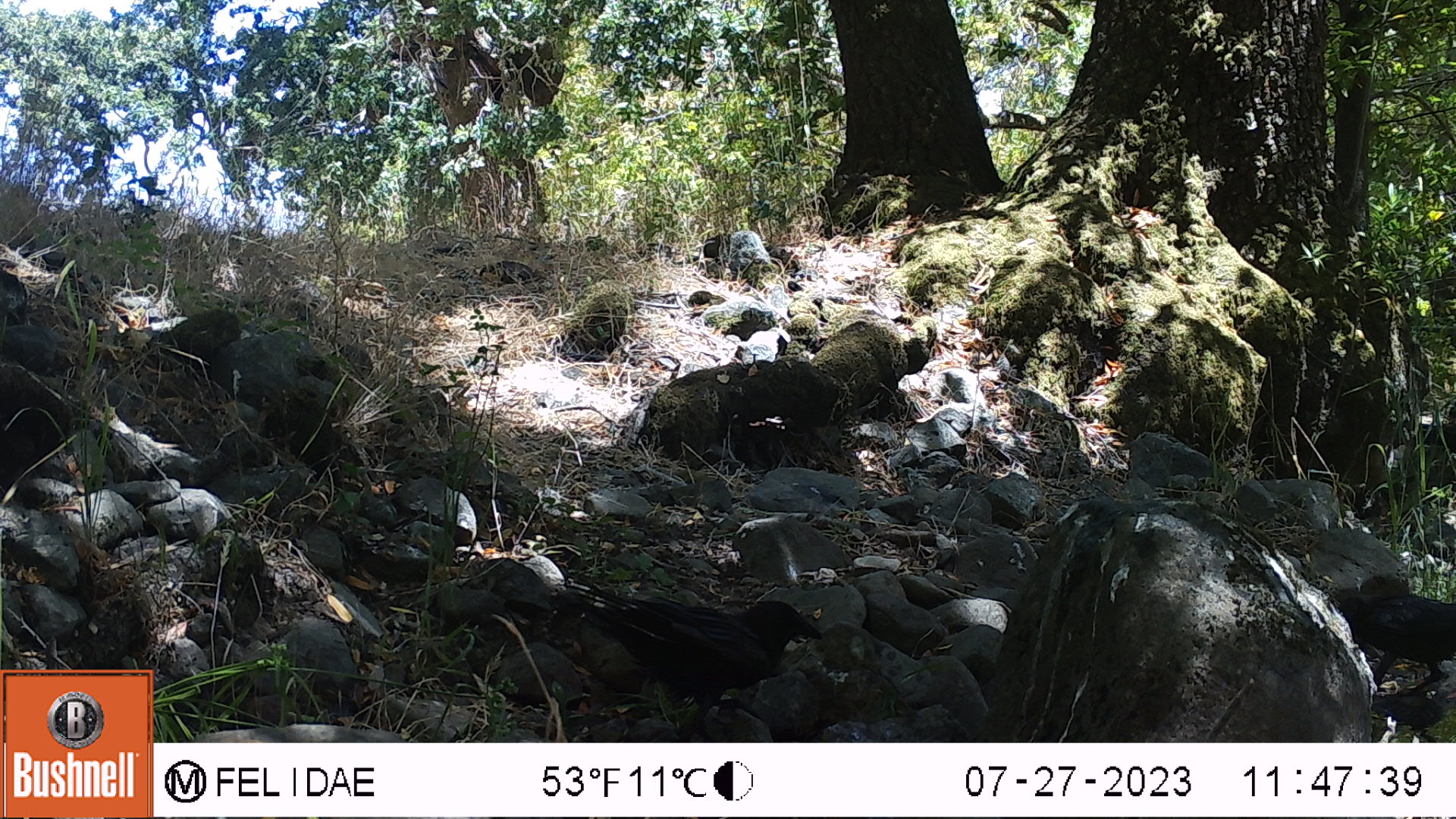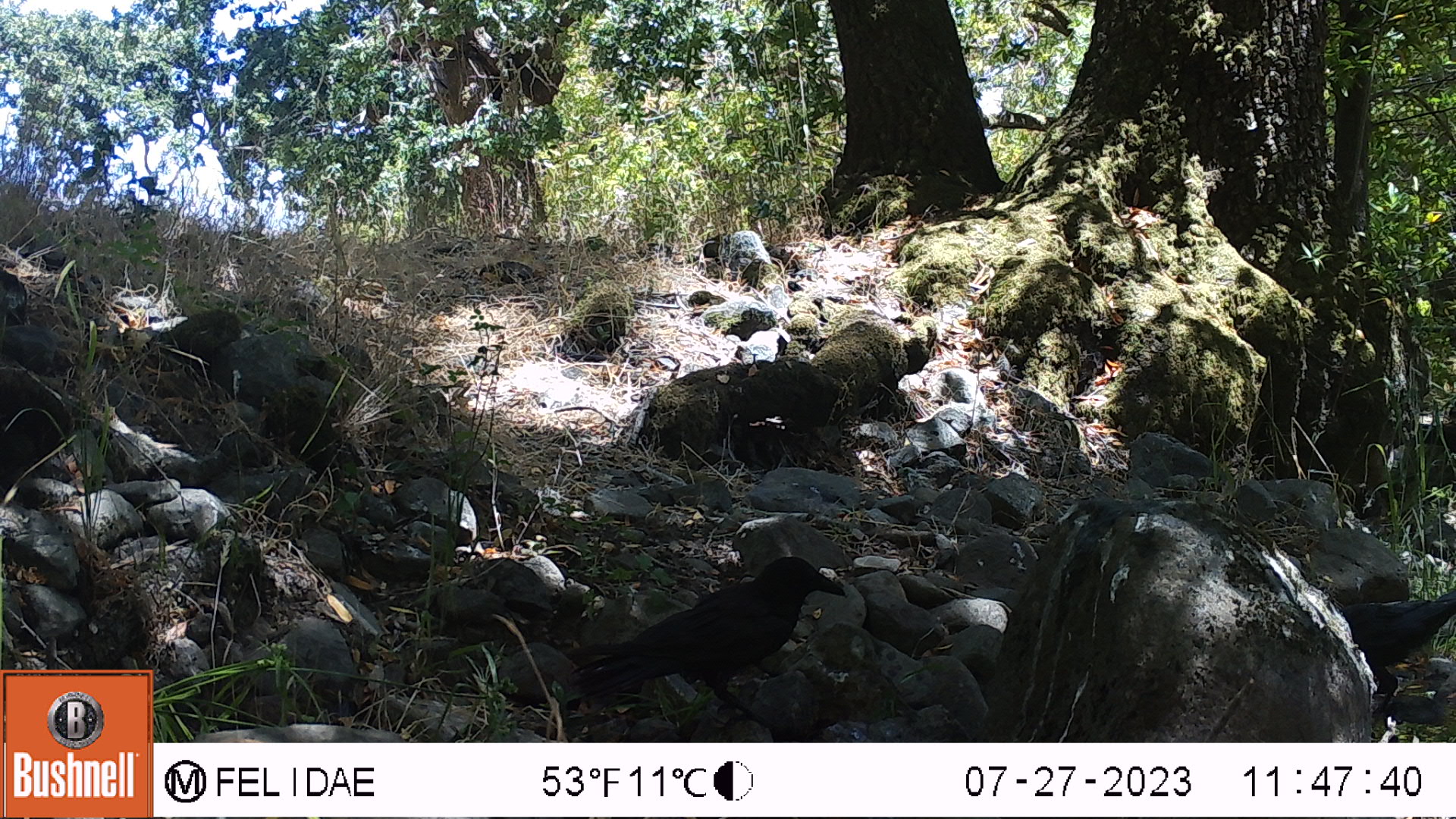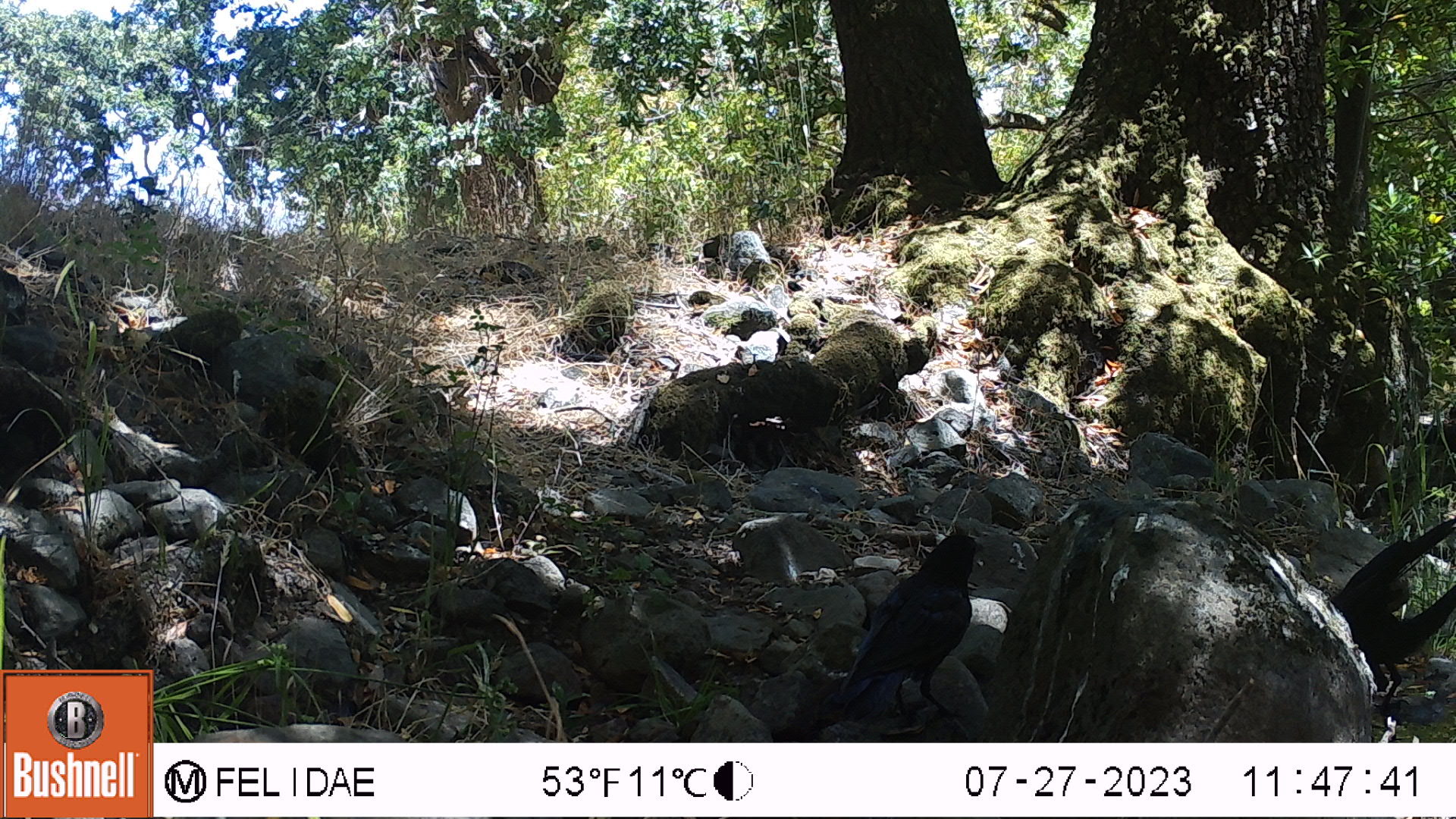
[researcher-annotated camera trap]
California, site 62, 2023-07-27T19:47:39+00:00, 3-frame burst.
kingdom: Animalia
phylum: Chordata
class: Aves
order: Passeriformes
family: Corvidae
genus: Corvus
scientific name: Corvus brachyrhynchos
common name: american crow